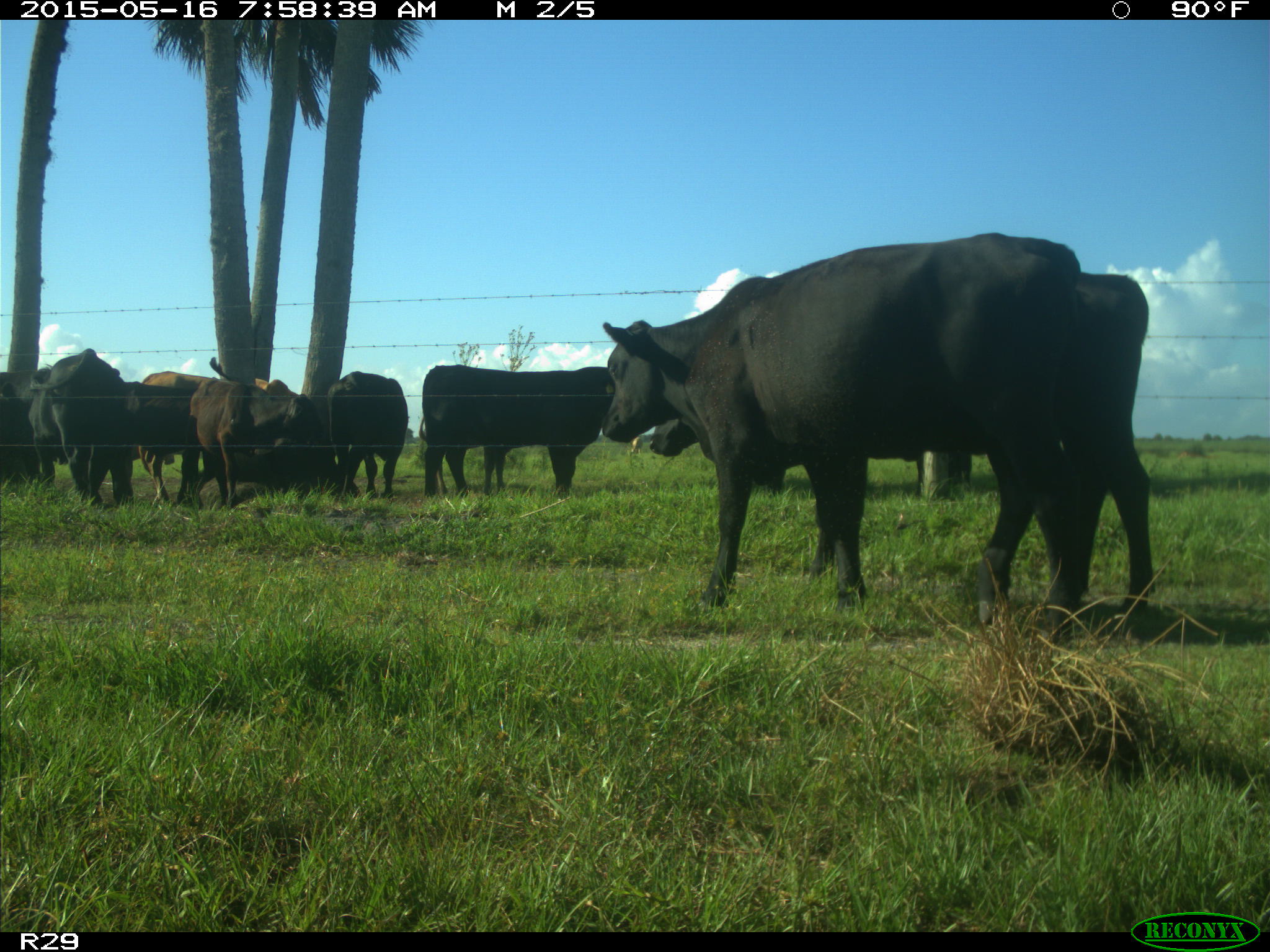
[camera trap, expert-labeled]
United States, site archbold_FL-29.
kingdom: Animalia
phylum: Chordata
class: Mammalia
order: Artiodactyla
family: Bovidae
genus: Bos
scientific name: Bos taurus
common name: domestic cow